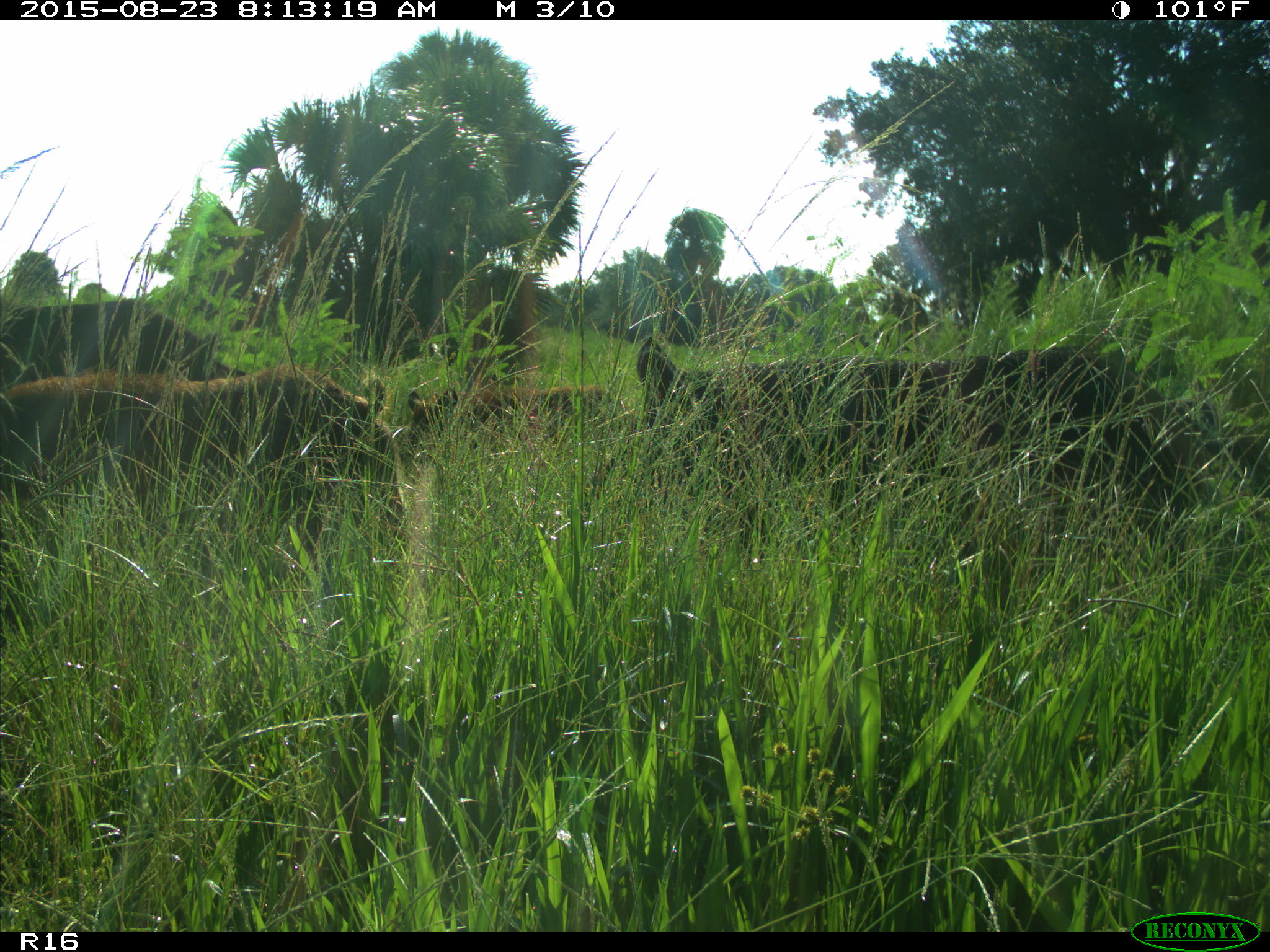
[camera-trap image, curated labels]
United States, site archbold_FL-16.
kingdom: Animalia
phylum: Chordata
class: Mammalia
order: Artiodactyla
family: Suidae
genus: Sus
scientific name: Sus scrofa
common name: wild boar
Sus scrofa (wild boar).